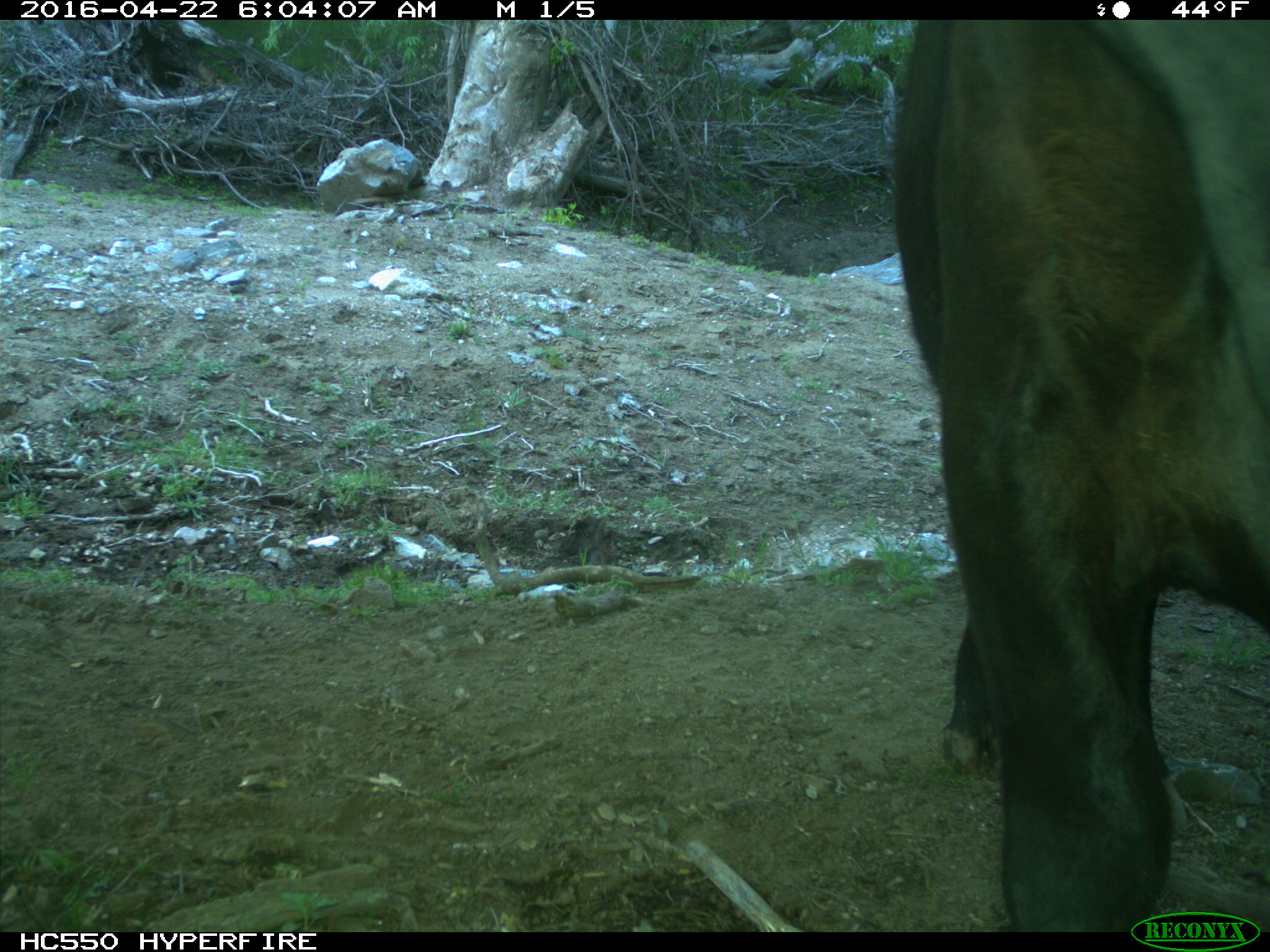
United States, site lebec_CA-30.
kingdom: Animalia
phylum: Chordata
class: Mammalia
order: Artiodactyla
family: Bovidae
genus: Bos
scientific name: Bos taurus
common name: domestic cow